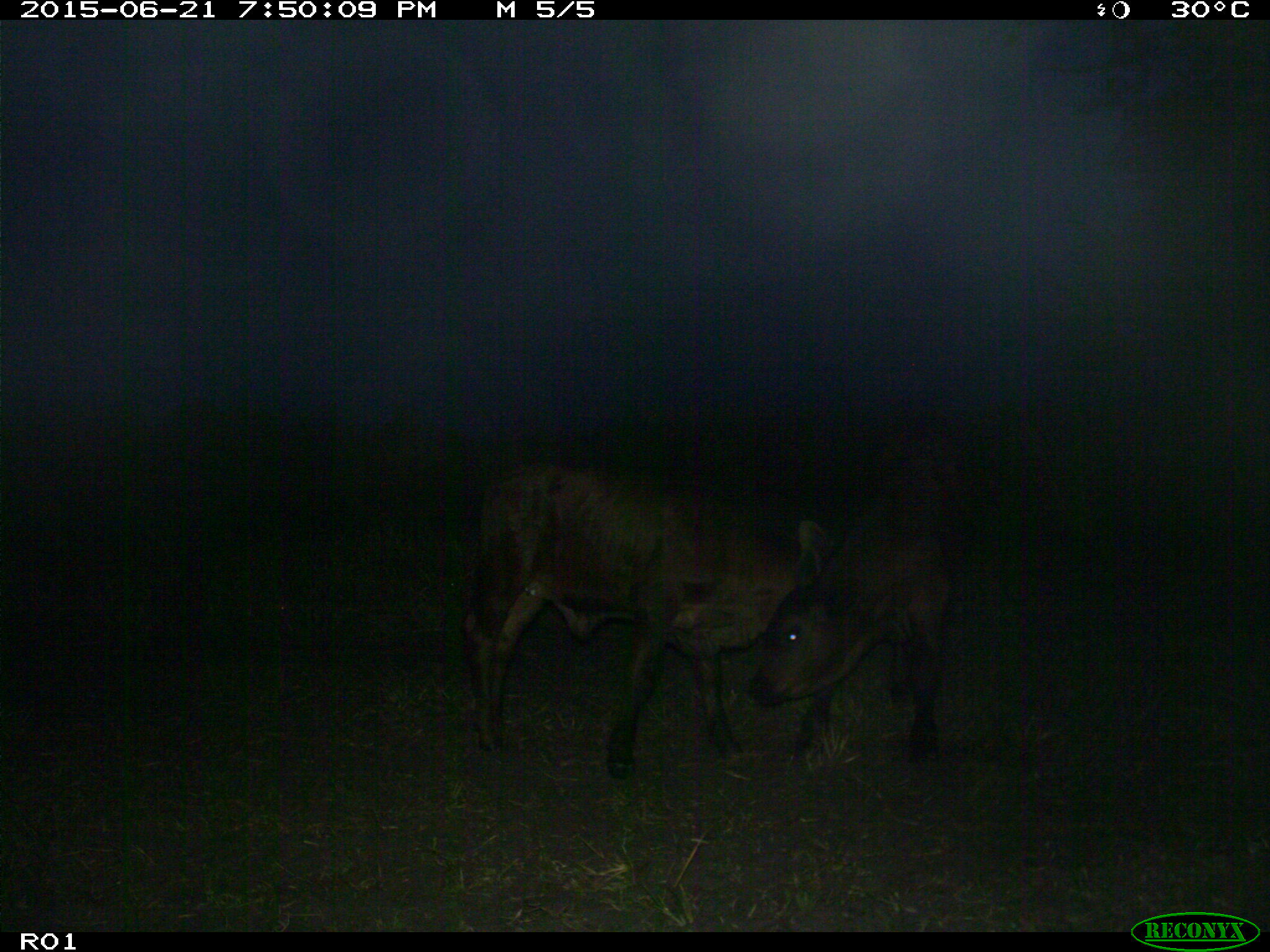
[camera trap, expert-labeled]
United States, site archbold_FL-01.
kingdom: Animalia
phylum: Chordata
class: Mammalia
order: Artiodactyla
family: Bovidae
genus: Bos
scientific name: Bos taurus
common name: domestic cow